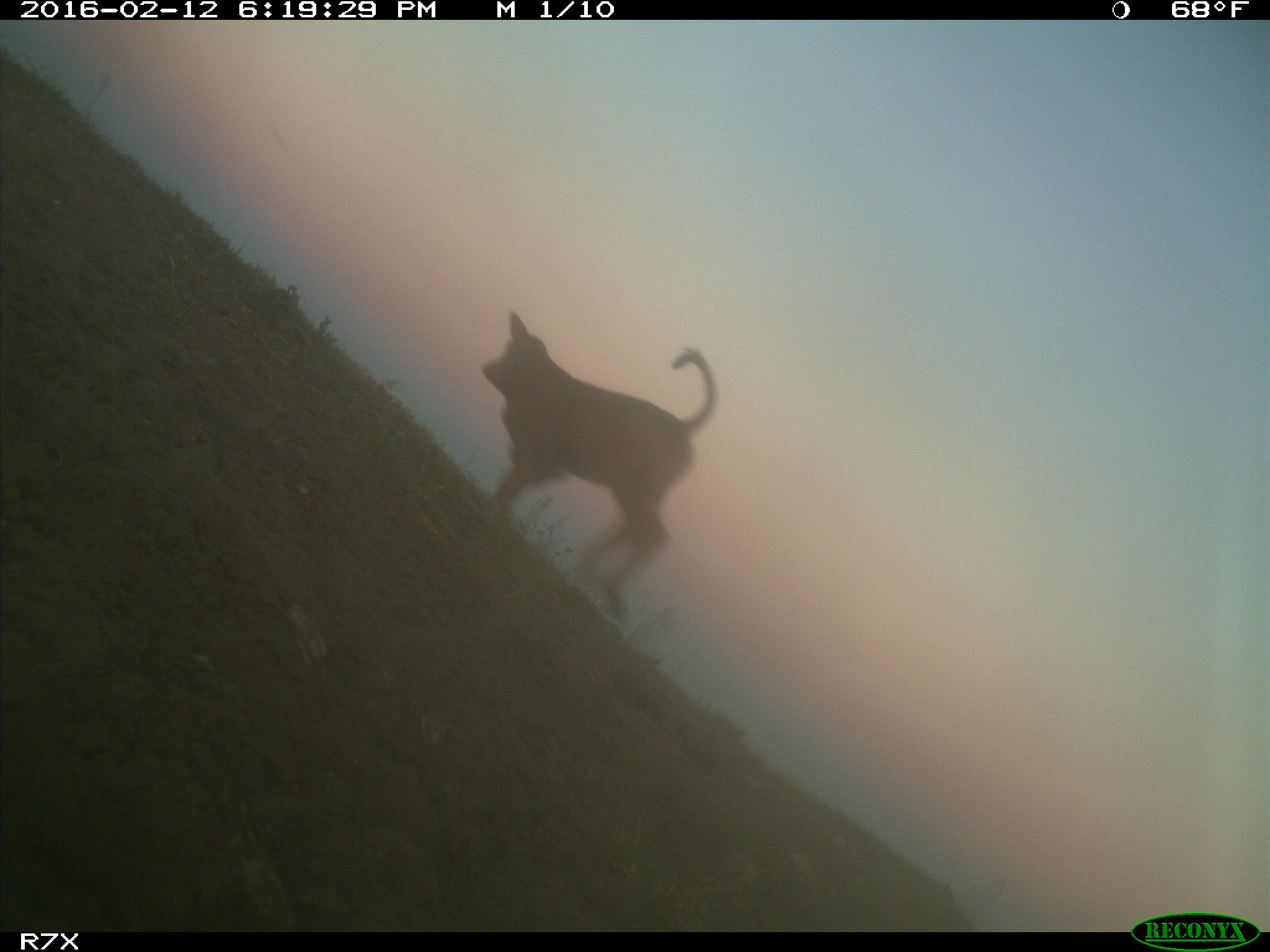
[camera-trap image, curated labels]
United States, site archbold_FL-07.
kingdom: Animalia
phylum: Chordata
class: Mammalia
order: Artiodactyla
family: Bovidae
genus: Bos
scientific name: Bos taurus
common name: domestic cow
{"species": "Bos taurus (domestic cow)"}